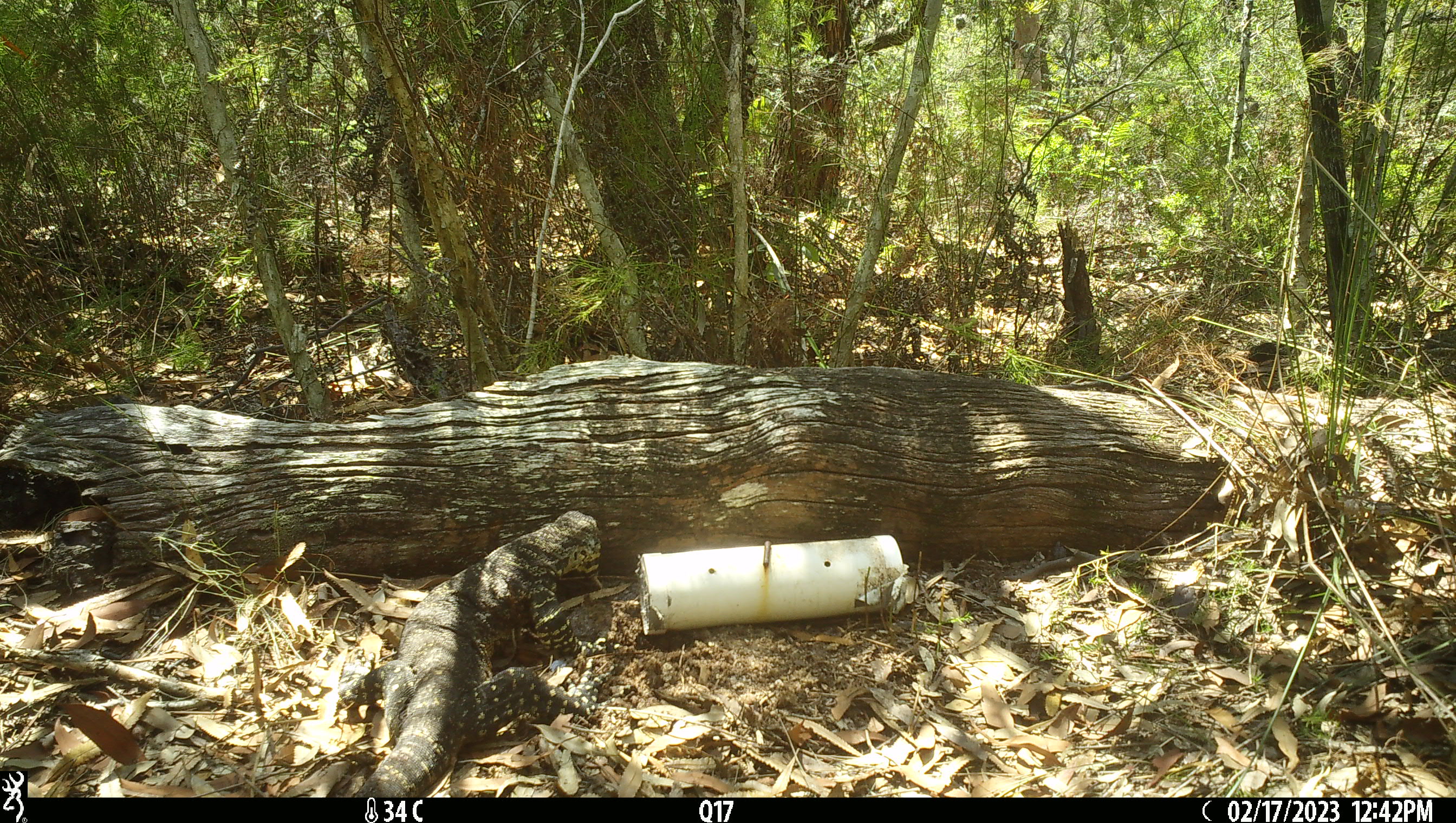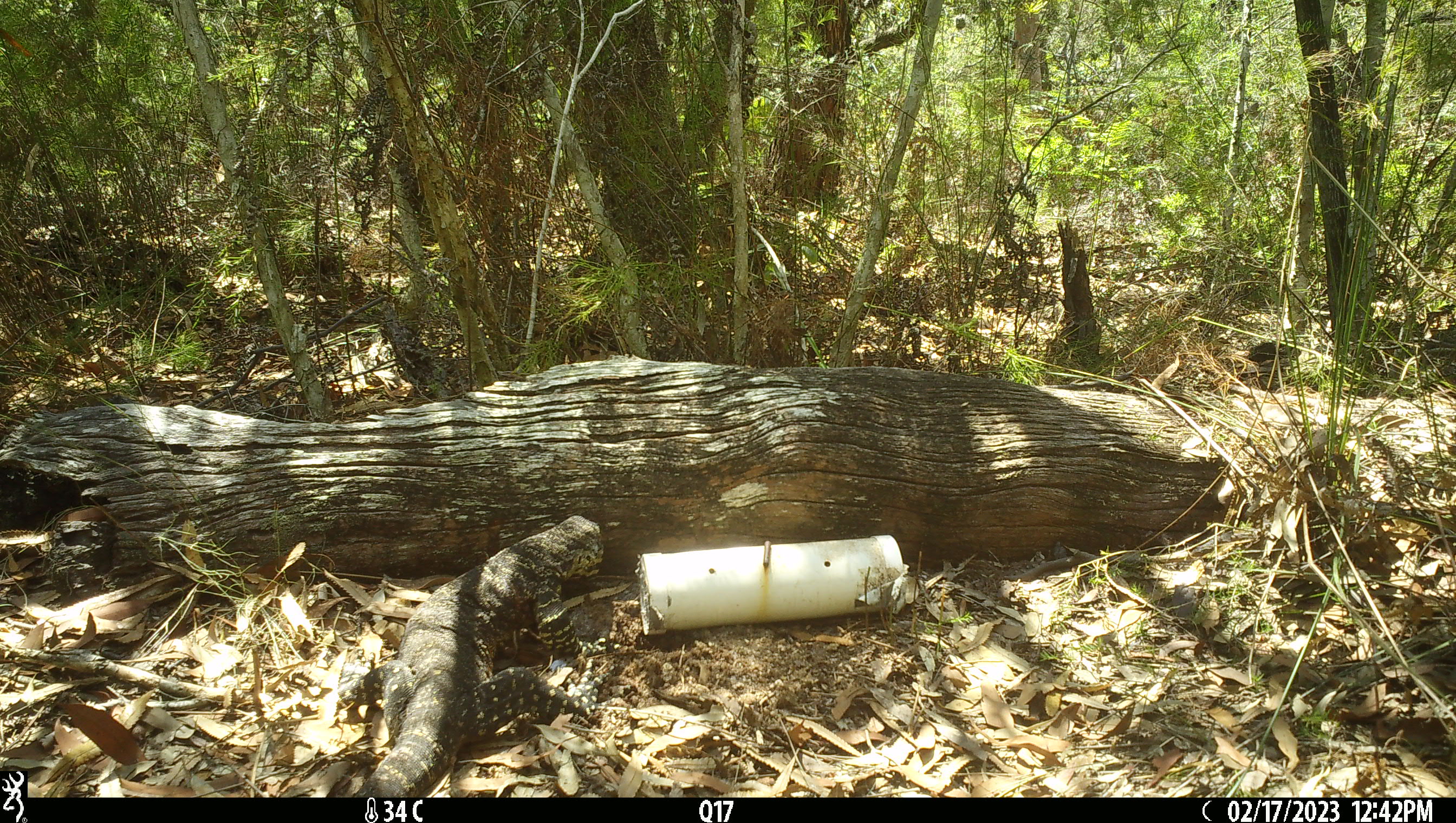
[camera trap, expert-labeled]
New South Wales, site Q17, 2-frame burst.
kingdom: Animalia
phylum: Chordata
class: Reptilia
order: Squamata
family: Varanidae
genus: Varanus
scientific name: Varanus varius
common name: lace monitor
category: goanna